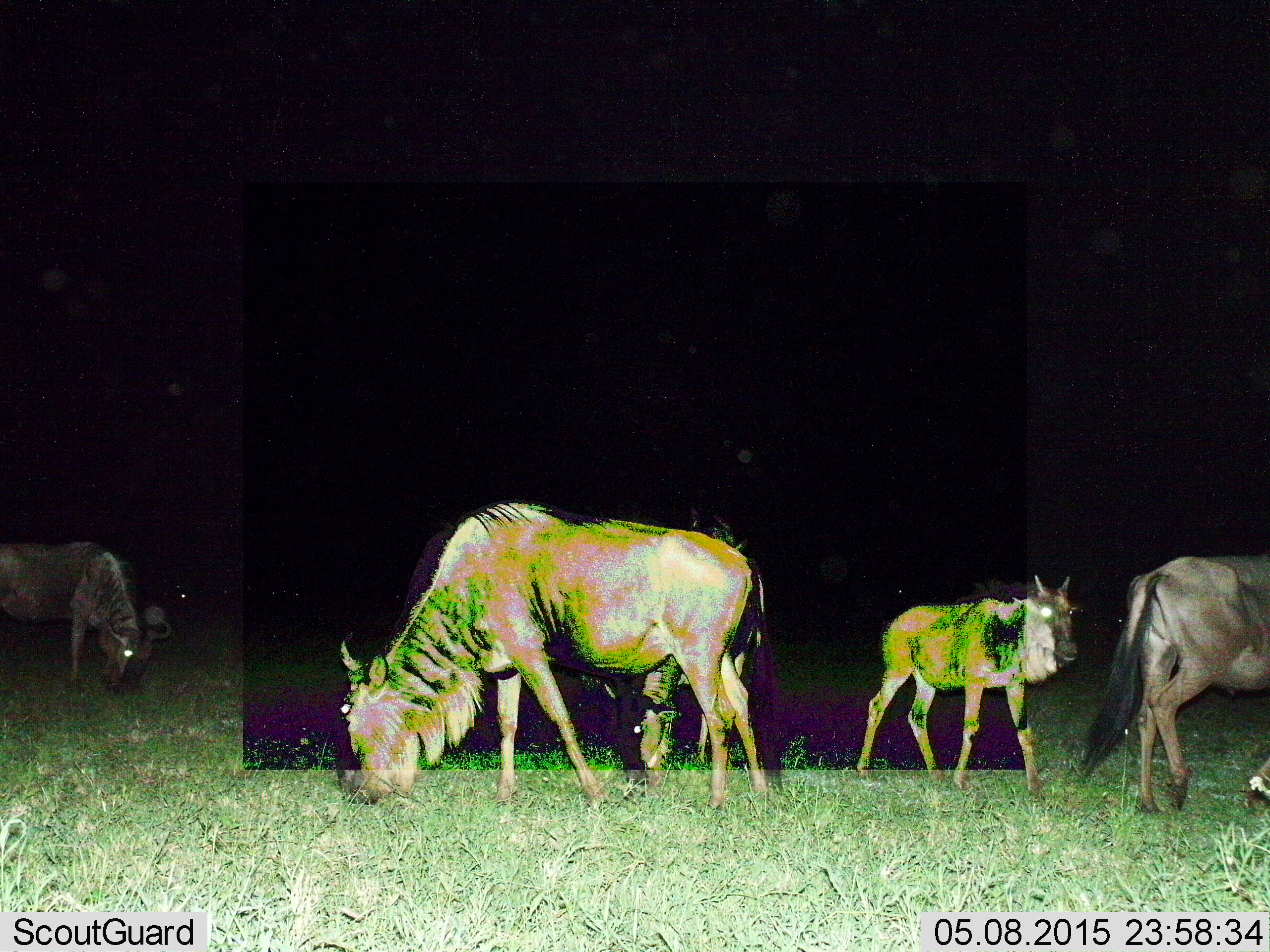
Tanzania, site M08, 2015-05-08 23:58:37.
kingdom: Animalia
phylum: Chordata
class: Mammalia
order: Artiodactyla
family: Bovidae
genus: Connochaetes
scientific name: Connochaetes taurinus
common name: blue wildebeest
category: wildebeest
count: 4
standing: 70%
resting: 0%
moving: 30%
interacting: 0%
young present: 40%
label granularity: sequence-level